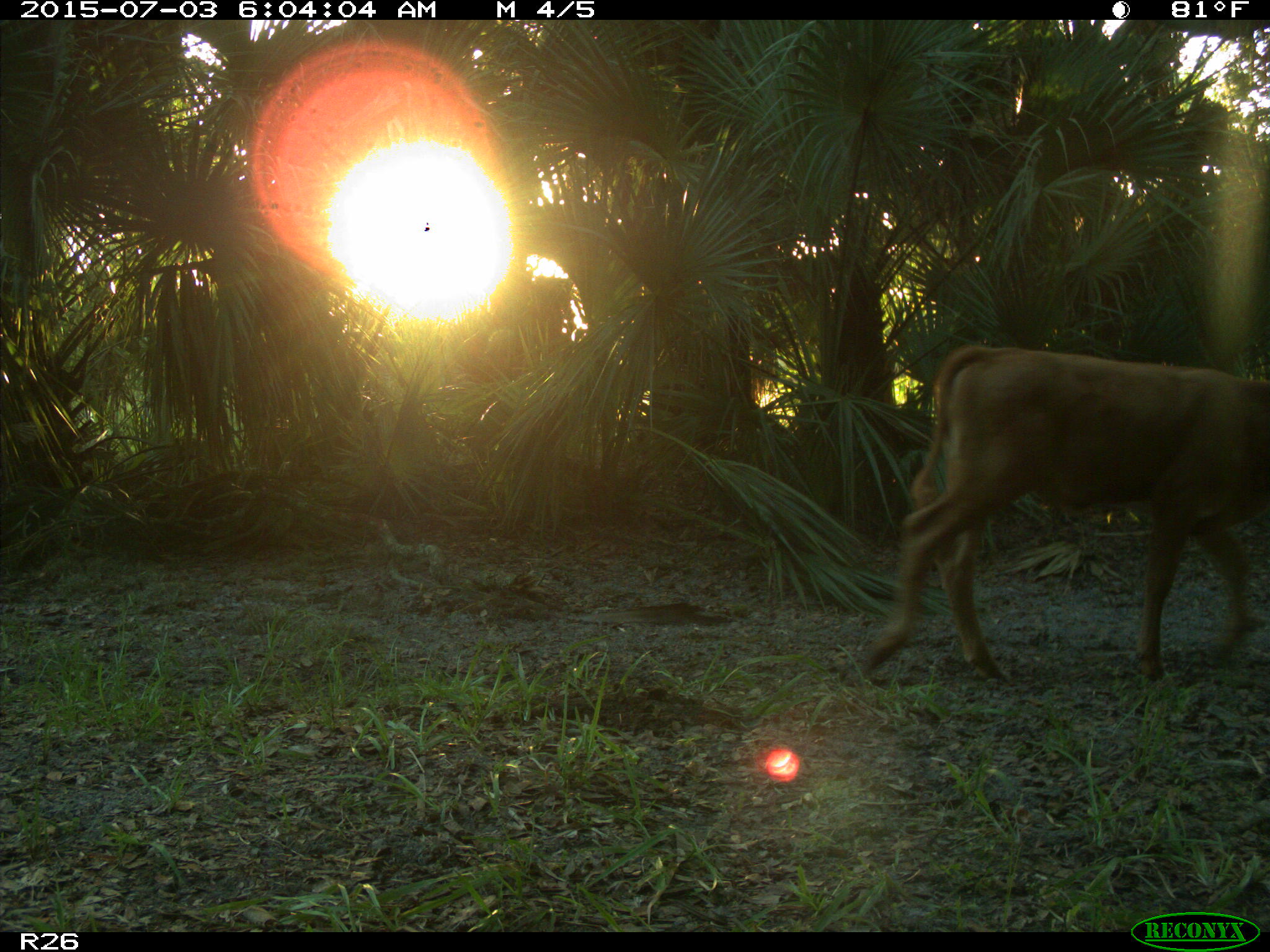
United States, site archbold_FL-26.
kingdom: Animalia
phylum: Chordata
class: Mammalia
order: Artiodactyla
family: Bovidae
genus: Bos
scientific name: Bos taurus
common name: domestic cow